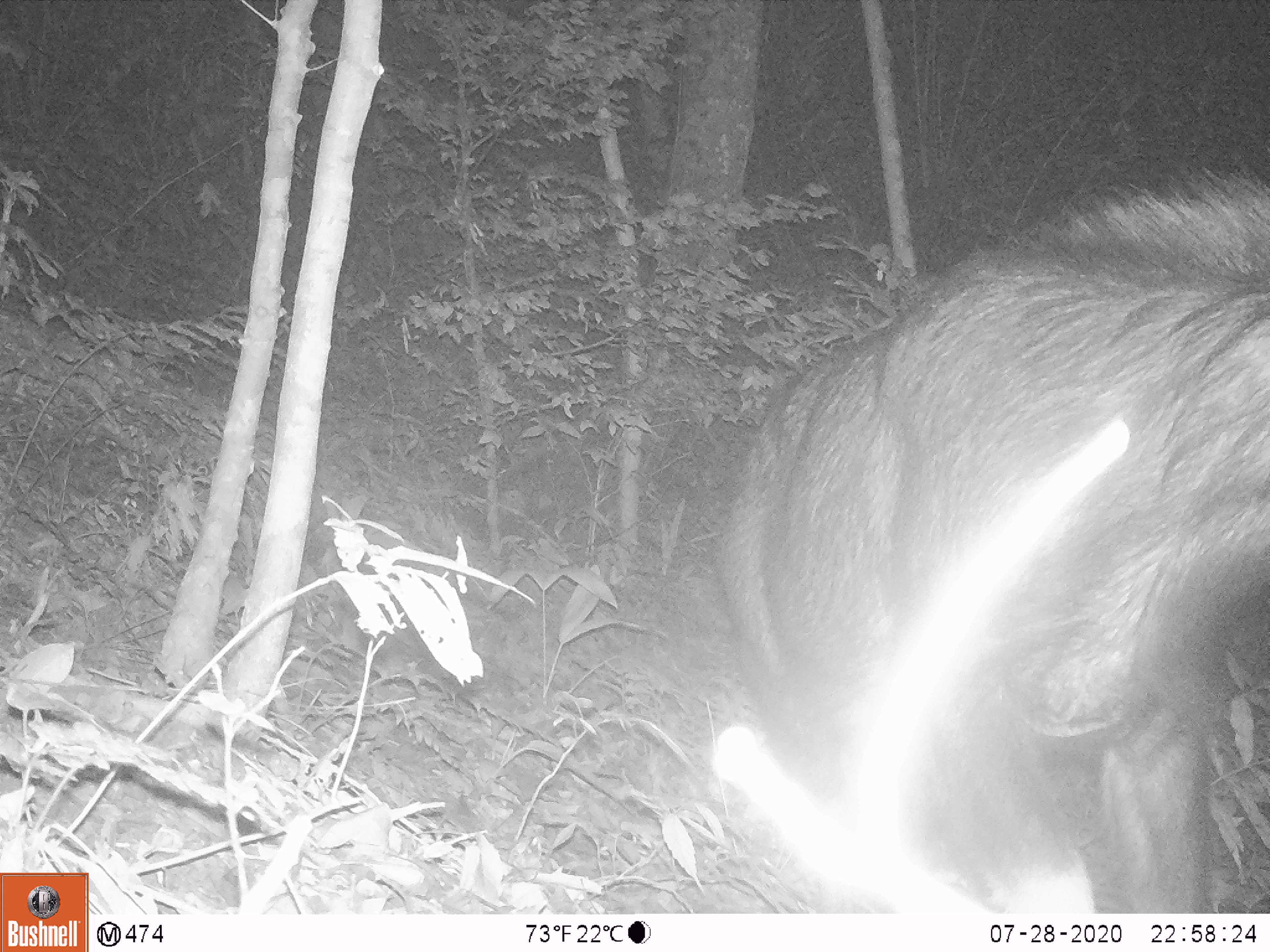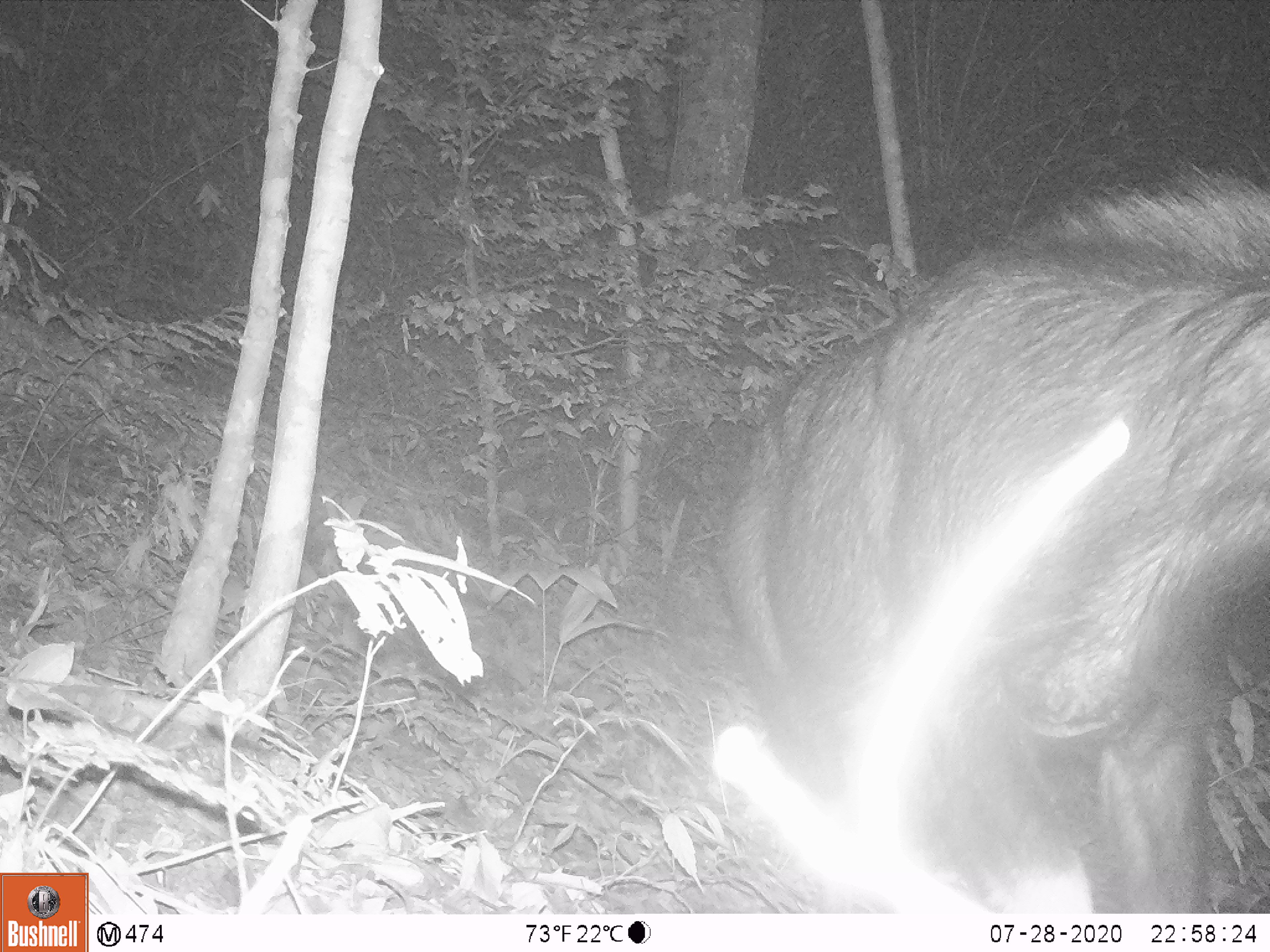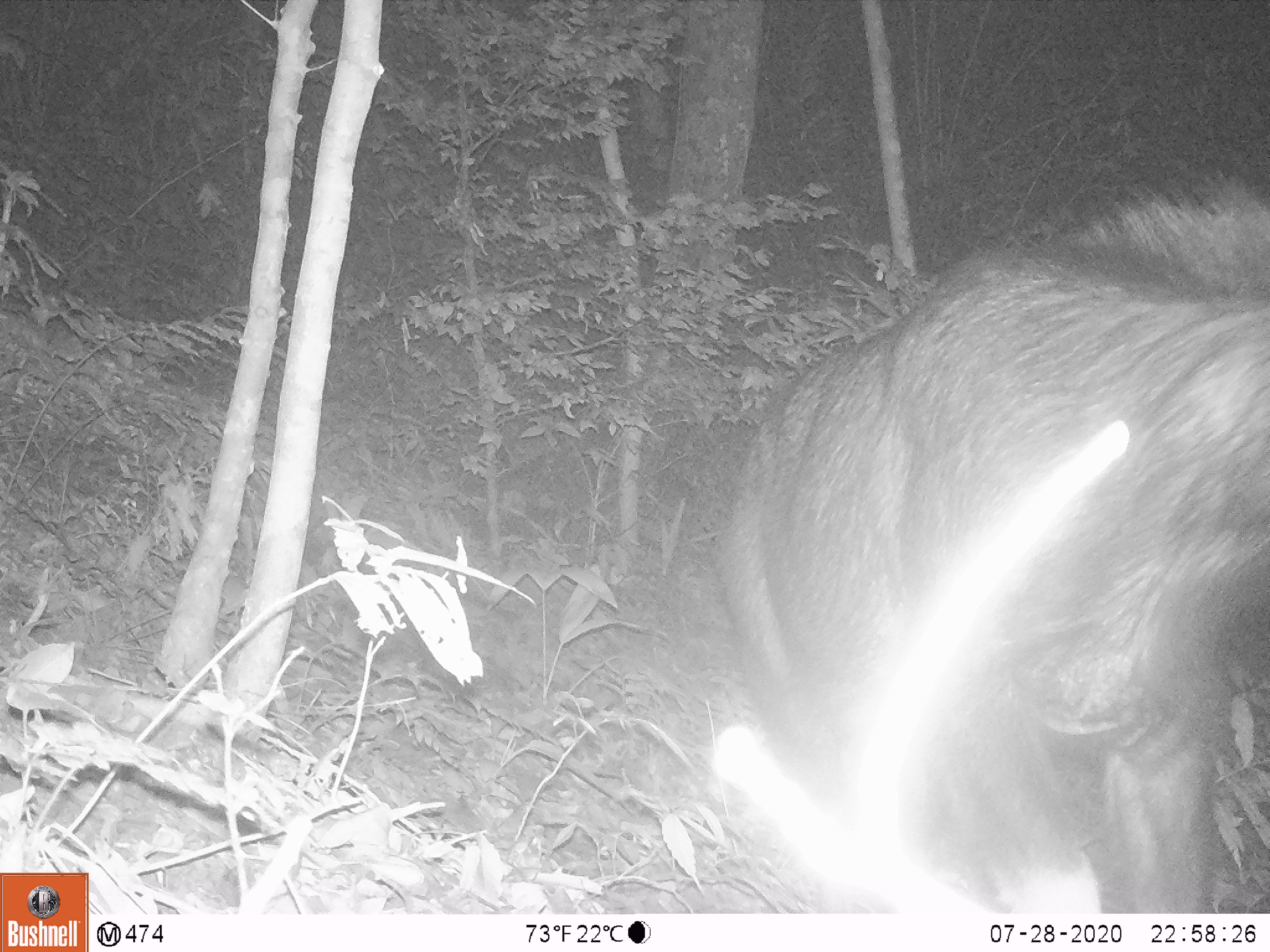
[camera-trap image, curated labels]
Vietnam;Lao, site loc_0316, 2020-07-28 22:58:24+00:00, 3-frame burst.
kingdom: Animalia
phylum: Chordata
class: Mammalia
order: Artiodactyla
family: Bovidae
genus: Capricornis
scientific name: Capricornis sumatraensis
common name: chinese serow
Chinese serow (Capricornis sumatraensis). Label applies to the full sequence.